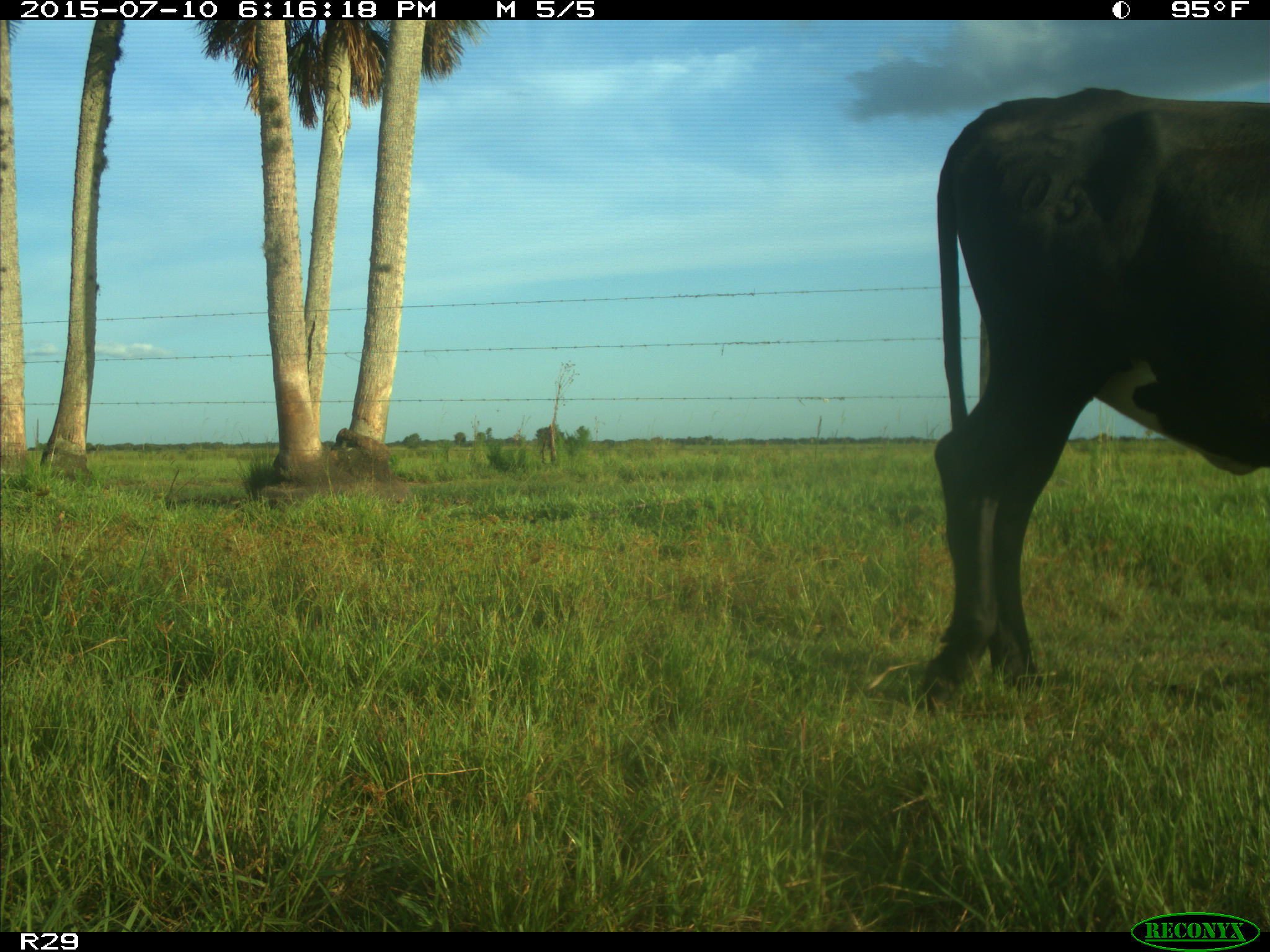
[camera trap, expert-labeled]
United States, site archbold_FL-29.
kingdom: Animalia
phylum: Chordata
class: Mammalia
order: Artiodactyla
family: Bovidae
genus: Bos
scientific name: Bos taurus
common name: domestic cow